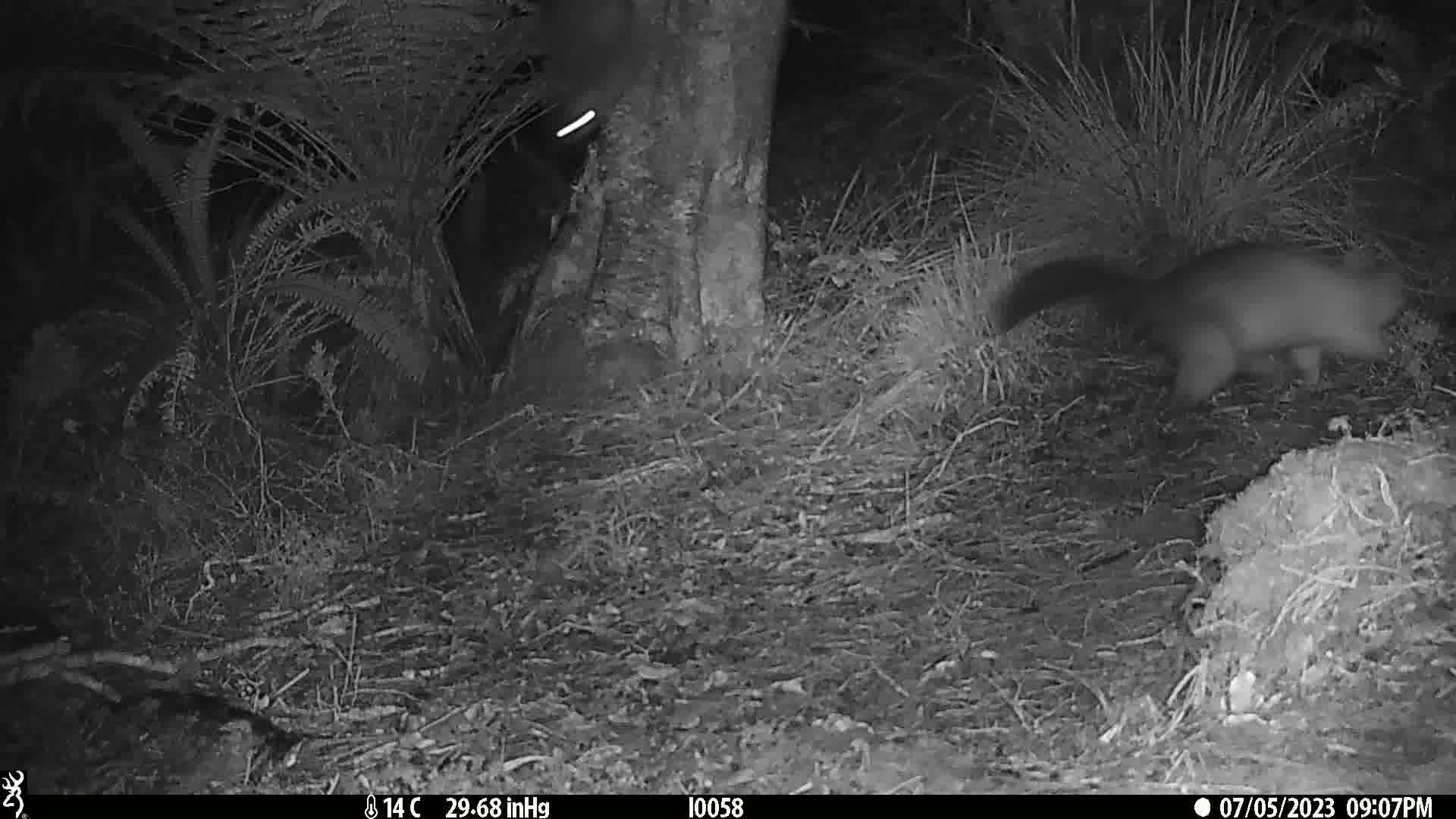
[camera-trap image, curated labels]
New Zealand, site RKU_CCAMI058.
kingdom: Animalia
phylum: Chordata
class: Mammalia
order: Diprotodontia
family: Phalangeridae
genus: Trichosurus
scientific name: Trichosurus vulpecula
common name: common brushtail possum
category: possum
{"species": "possum (common brushtail possum) (Trichosurus vulpecula)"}